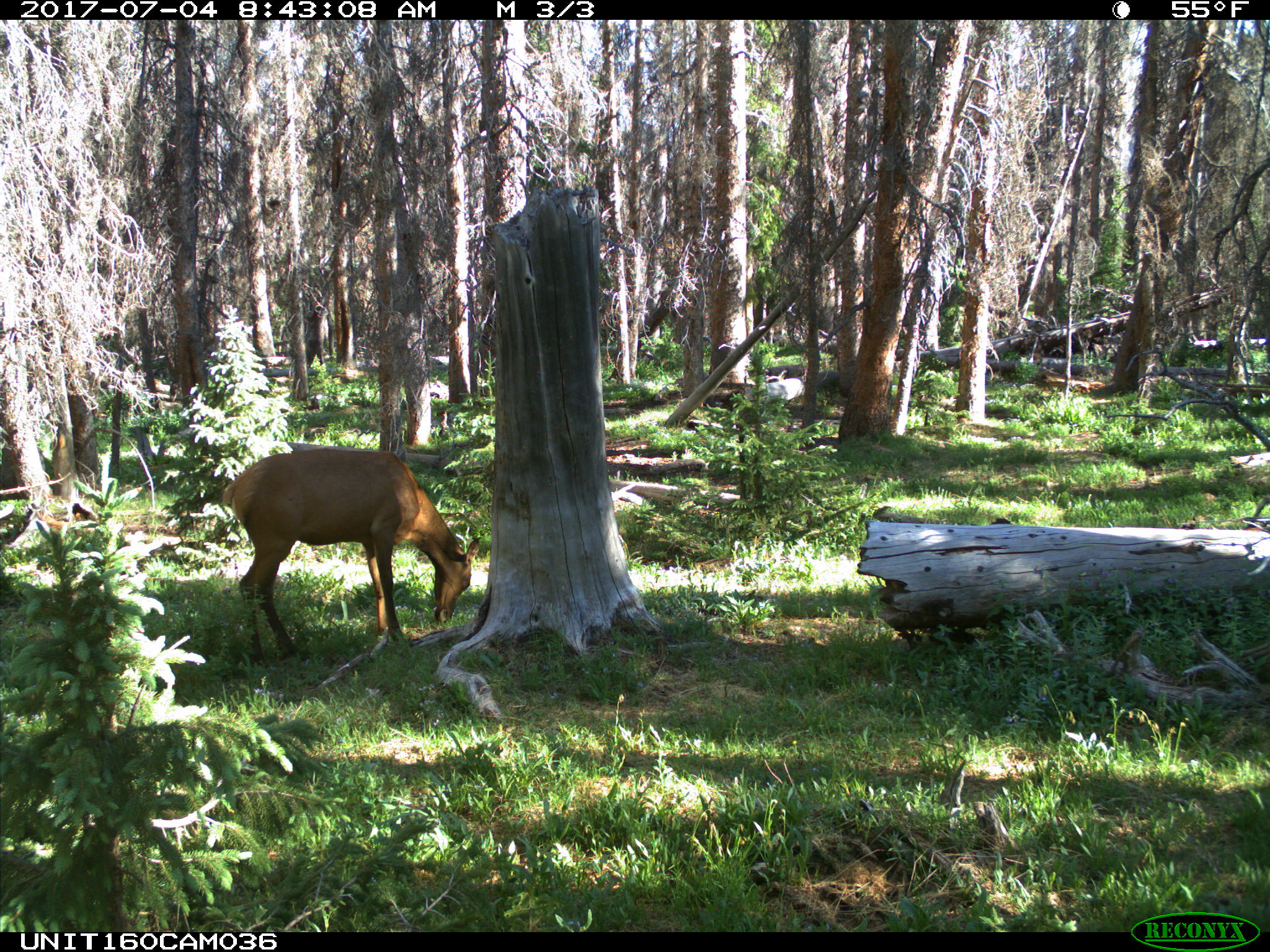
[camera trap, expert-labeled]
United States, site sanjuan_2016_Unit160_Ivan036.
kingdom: Animalia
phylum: Chordata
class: Mammalia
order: Artiodactyla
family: Cervidae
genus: Cervus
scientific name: Cervus elaphus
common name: red deer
Cervus elaphus (red deer).